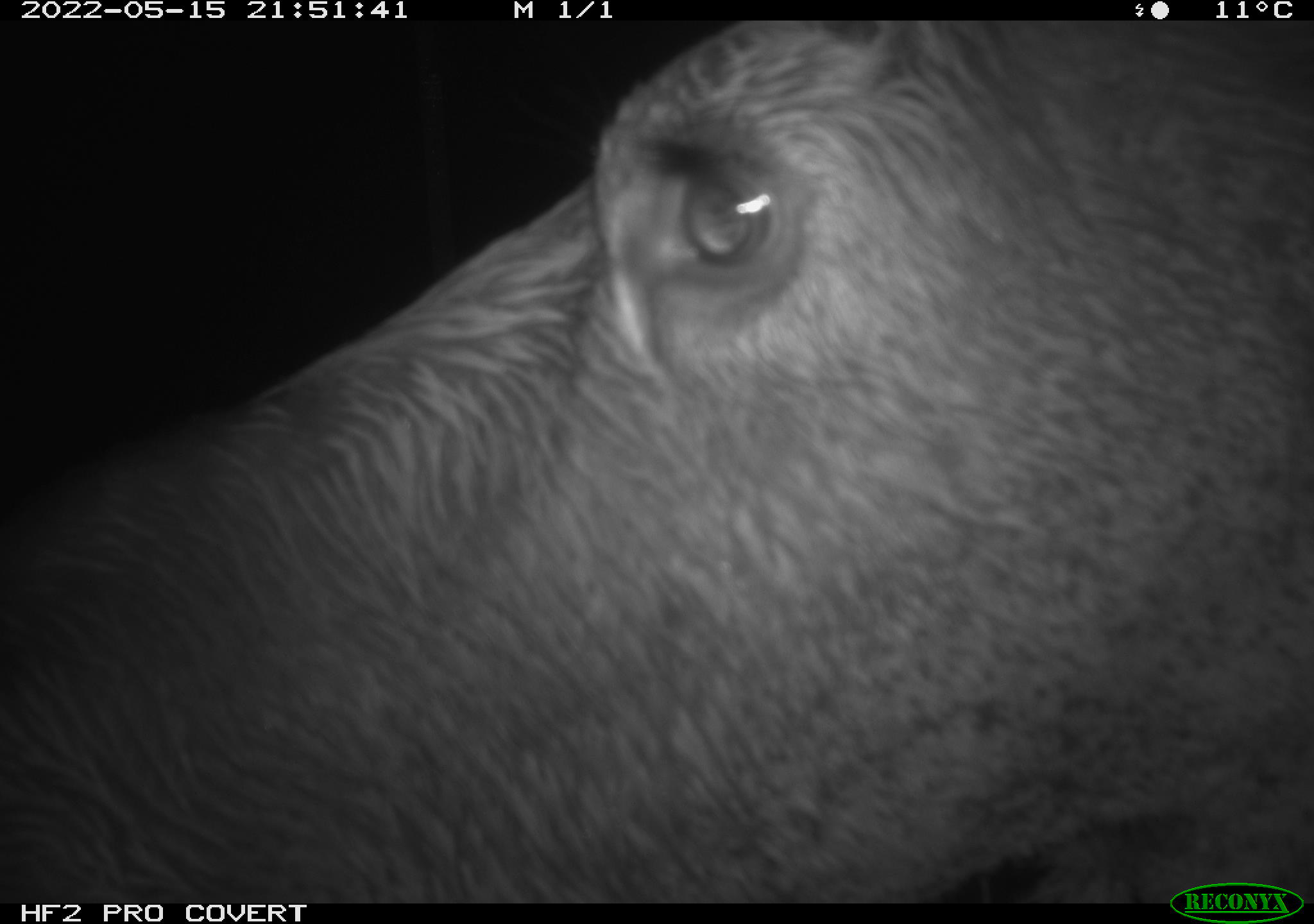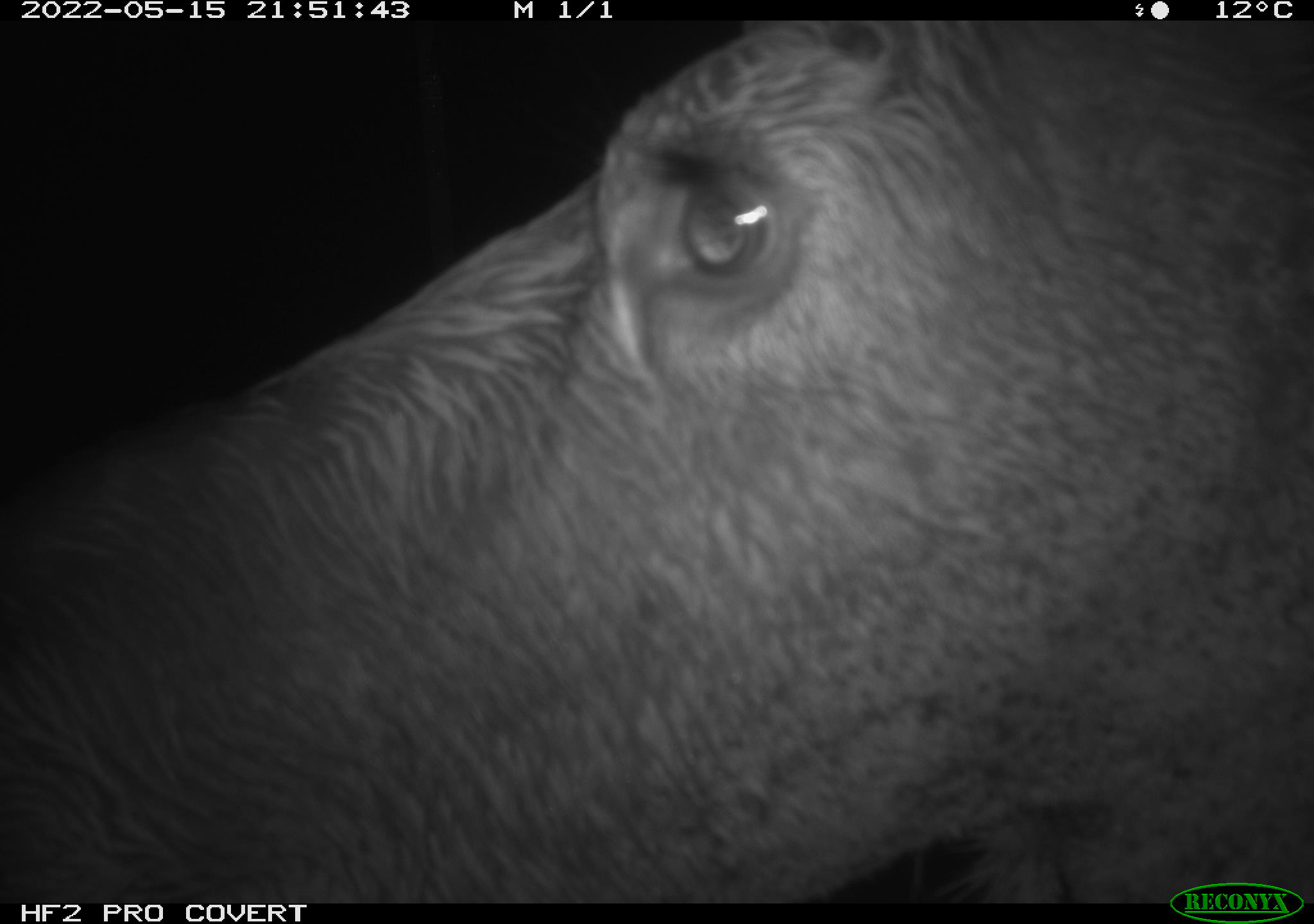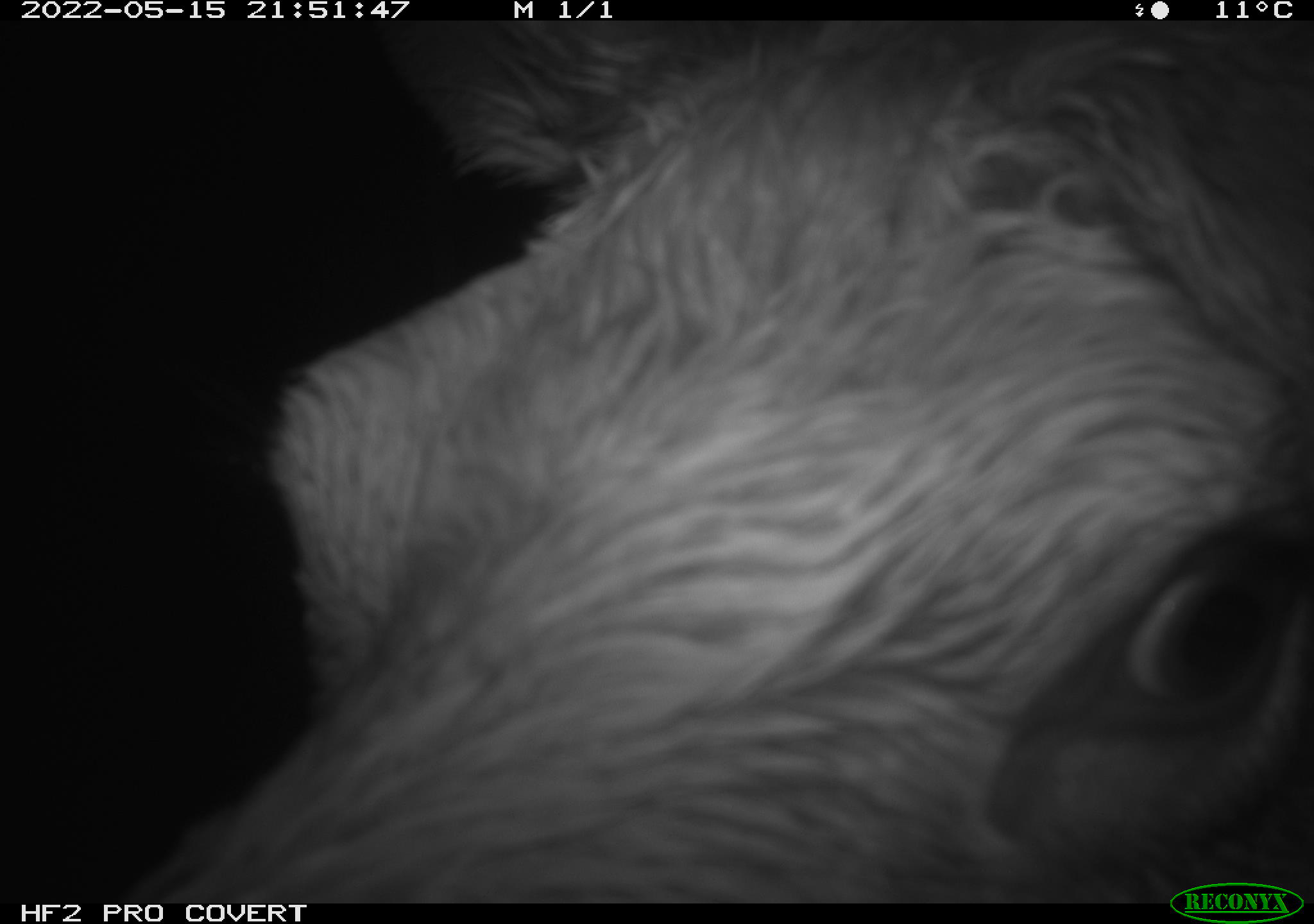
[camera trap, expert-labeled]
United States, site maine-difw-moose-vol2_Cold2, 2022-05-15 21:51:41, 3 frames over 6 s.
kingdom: Animalia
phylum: Chordata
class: Mammalia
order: Artiodactyla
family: Cervidae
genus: Alces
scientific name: Alces alces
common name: moose